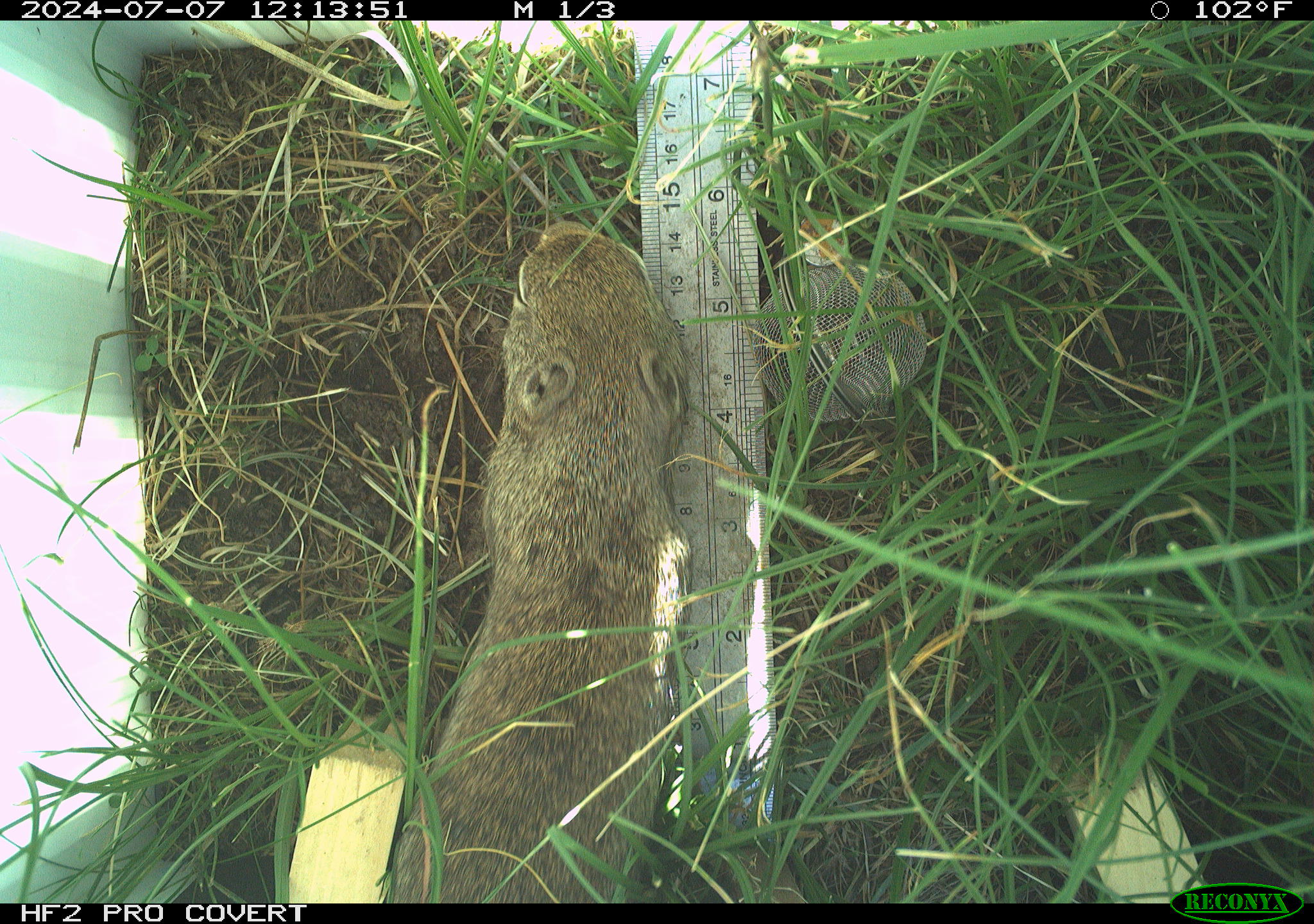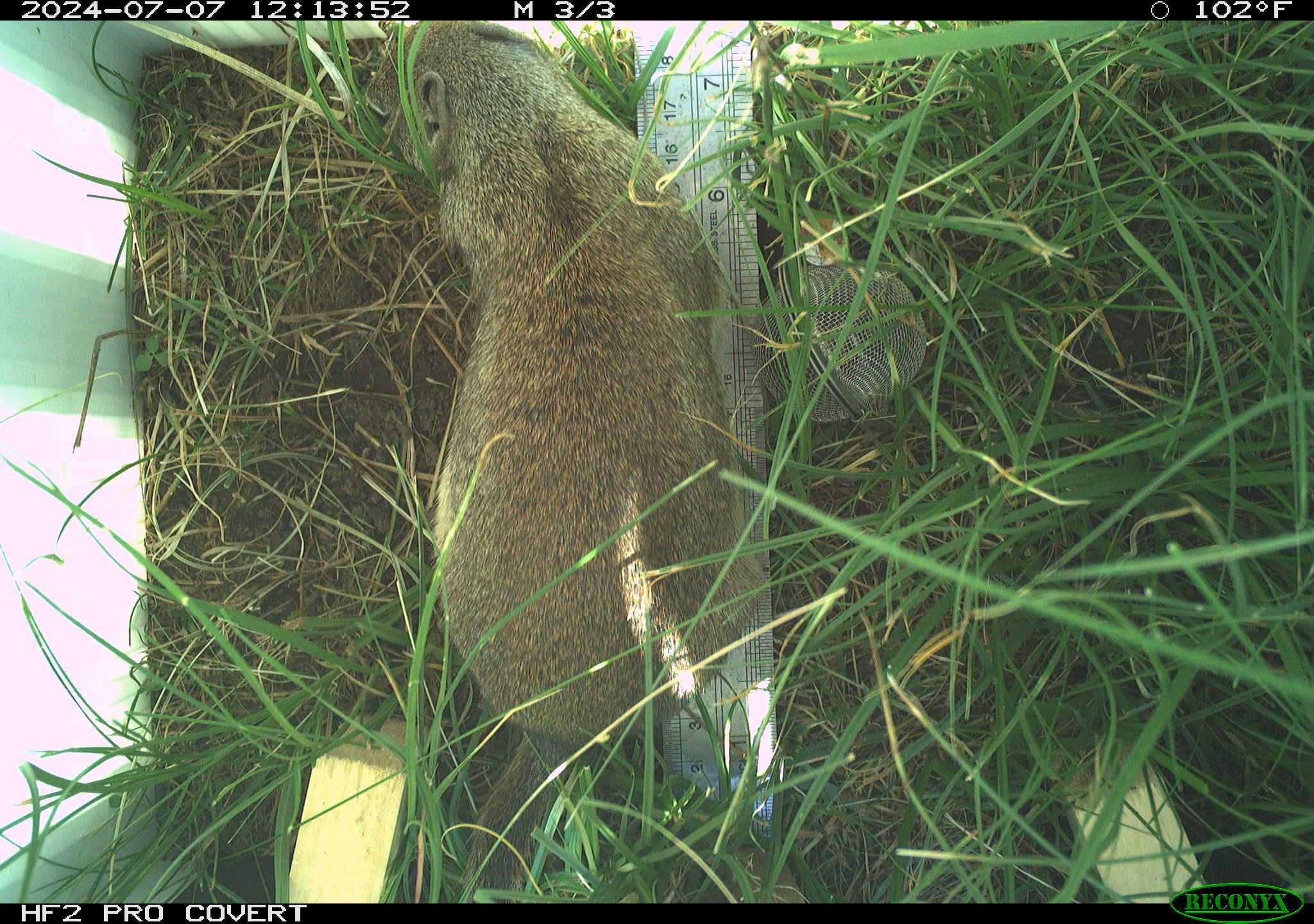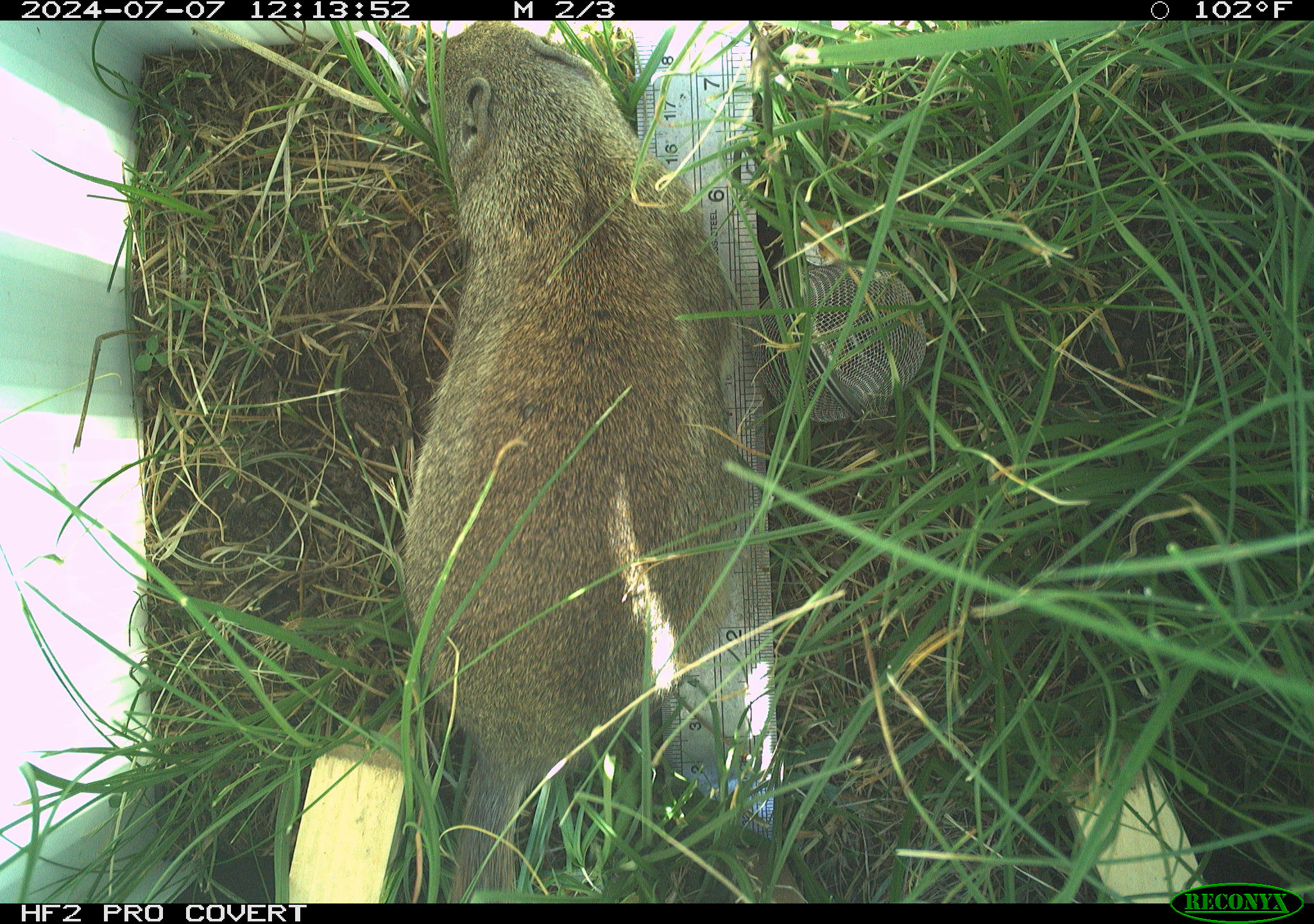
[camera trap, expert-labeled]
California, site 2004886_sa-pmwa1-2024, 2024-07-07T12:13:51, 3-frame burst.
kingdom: Animalia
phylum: Chordata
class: Mammalia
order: Rodentia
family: Sciuridae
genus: Urocitellus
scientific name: Urocitellus beldingi beldingi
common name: belding's ground squirrel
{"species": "belding's ground squirrel (Urocitellus beldingi beldingi)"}